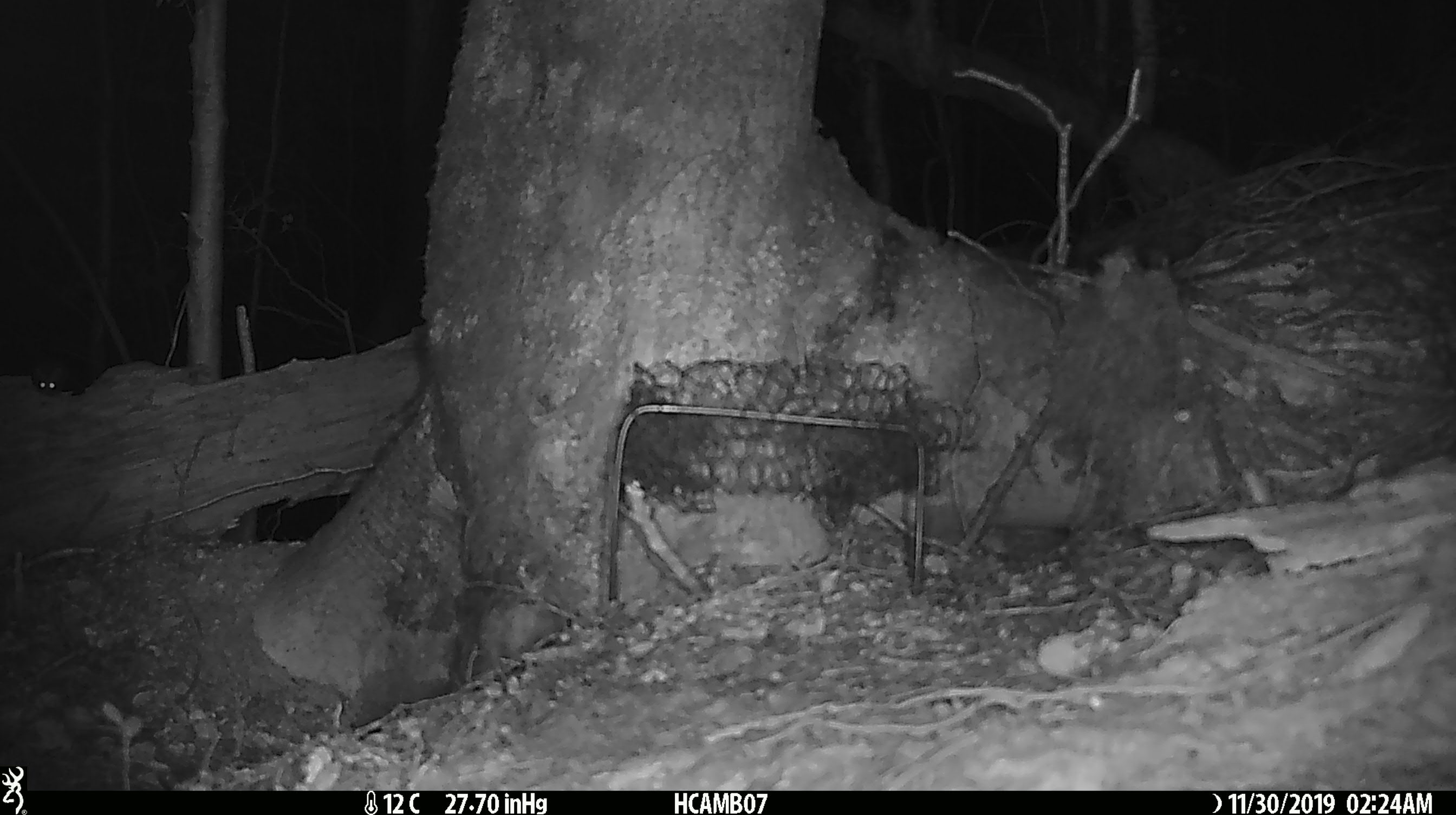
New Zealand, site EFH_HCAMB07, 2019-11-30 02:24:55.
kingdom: Animalia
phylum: Chordata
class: Mammalia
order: Rodentia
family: Muridae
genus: Mus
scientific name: Mus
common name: mouse